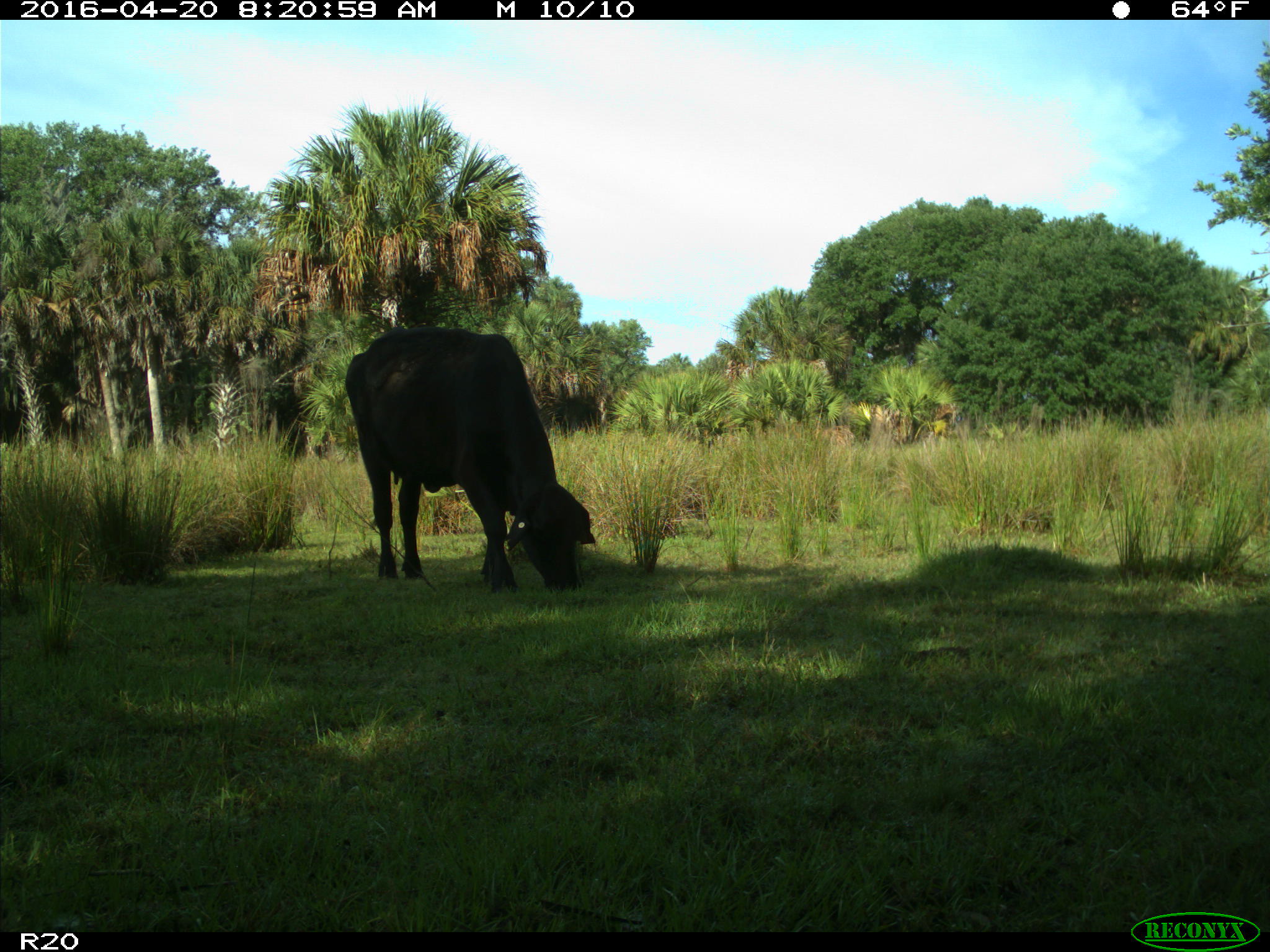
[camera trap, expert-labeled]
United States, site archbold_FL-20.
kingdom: Animalia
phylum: Chordata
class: Mammalia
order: Artiodactyla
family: Bovidae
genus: Bos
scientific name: Bos taurus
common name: domestic cow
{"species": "Bos taurus (domestic cow)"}